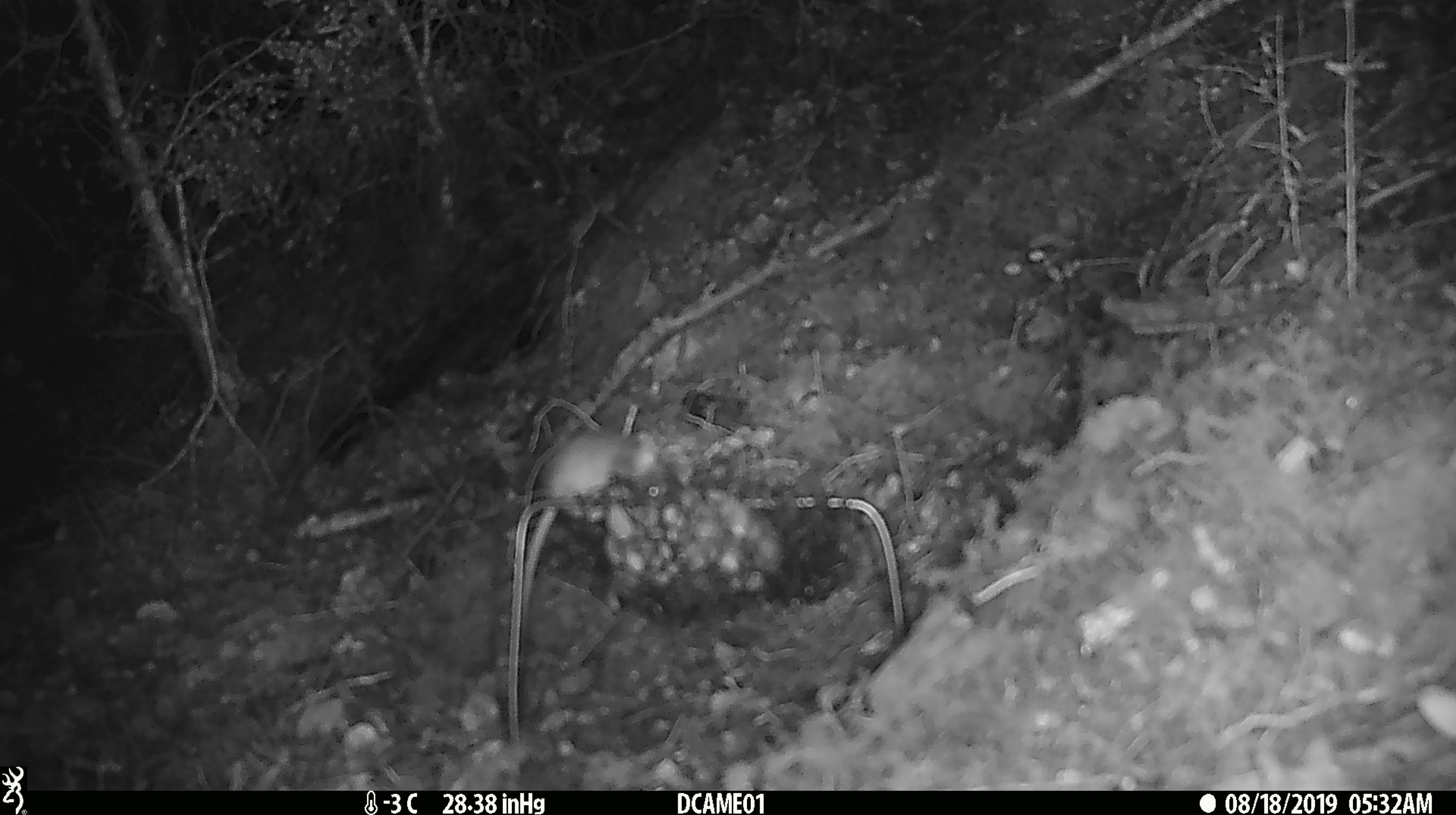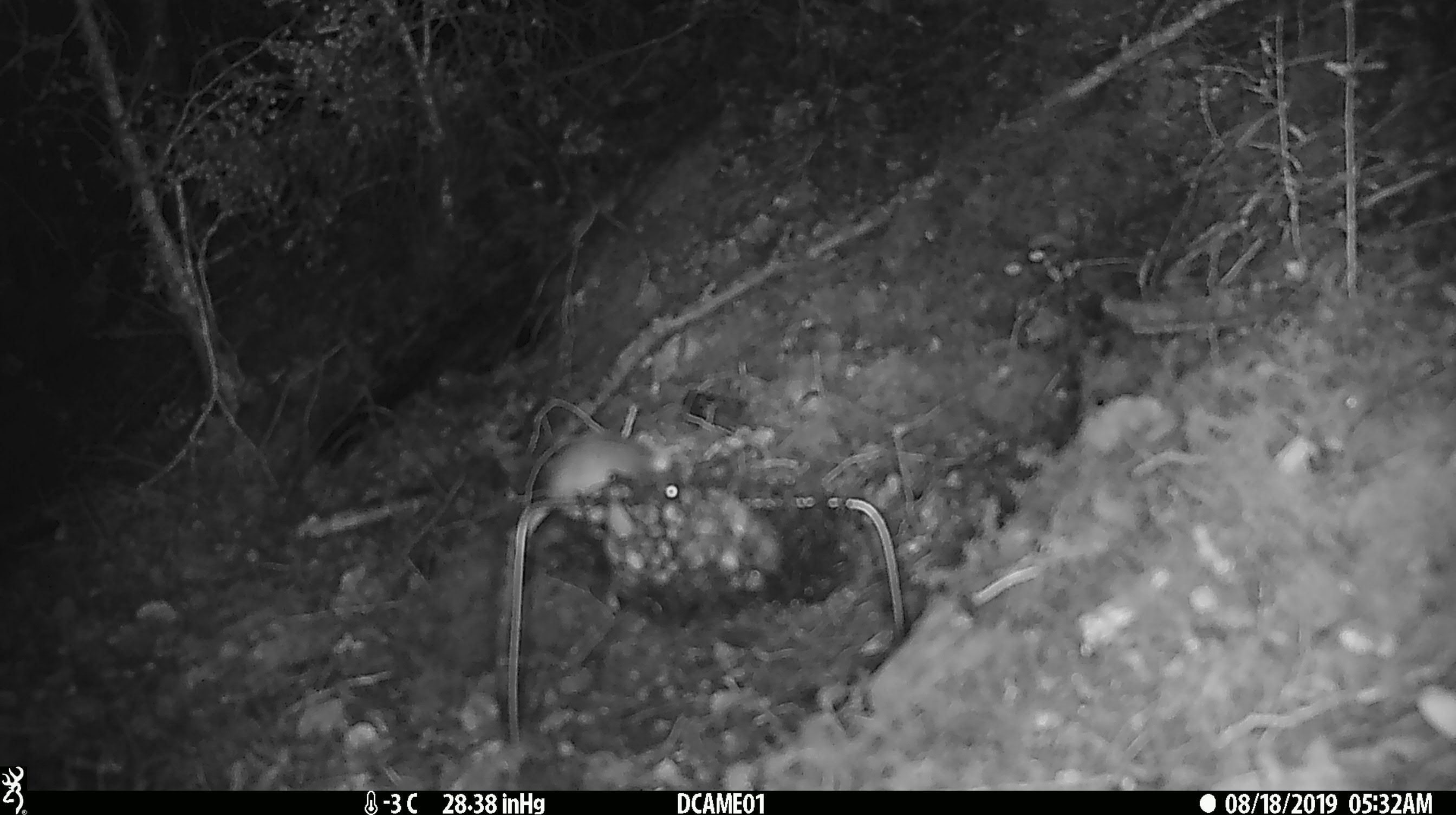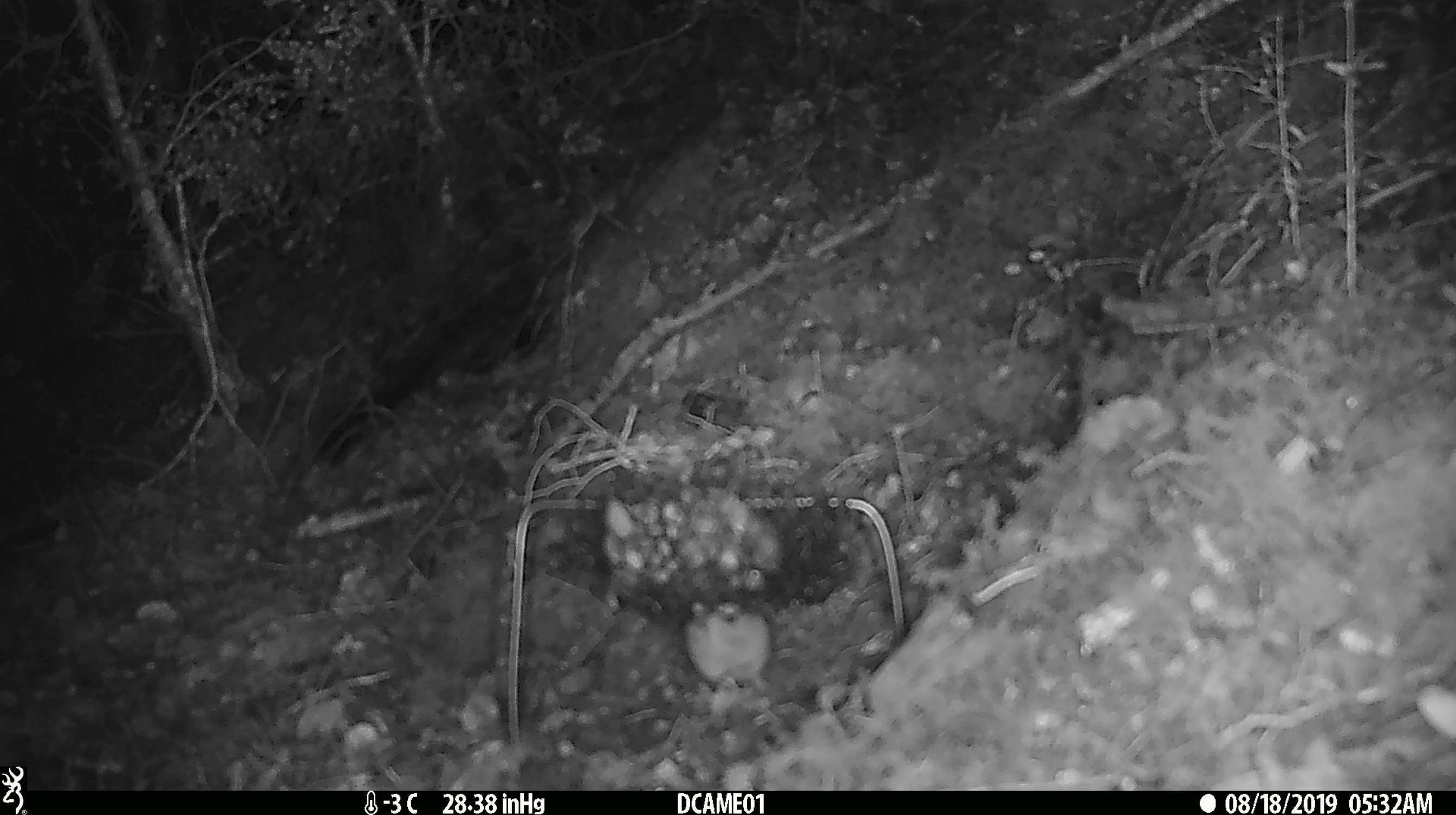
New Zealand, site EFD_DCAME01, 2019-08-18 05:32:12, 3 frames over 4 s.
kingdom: Animalia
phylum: Chordata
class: Mammalia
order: Rodentia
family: Muridae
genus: Mus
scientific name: Mus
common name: mouse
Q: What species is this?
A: Mouse (Mus).